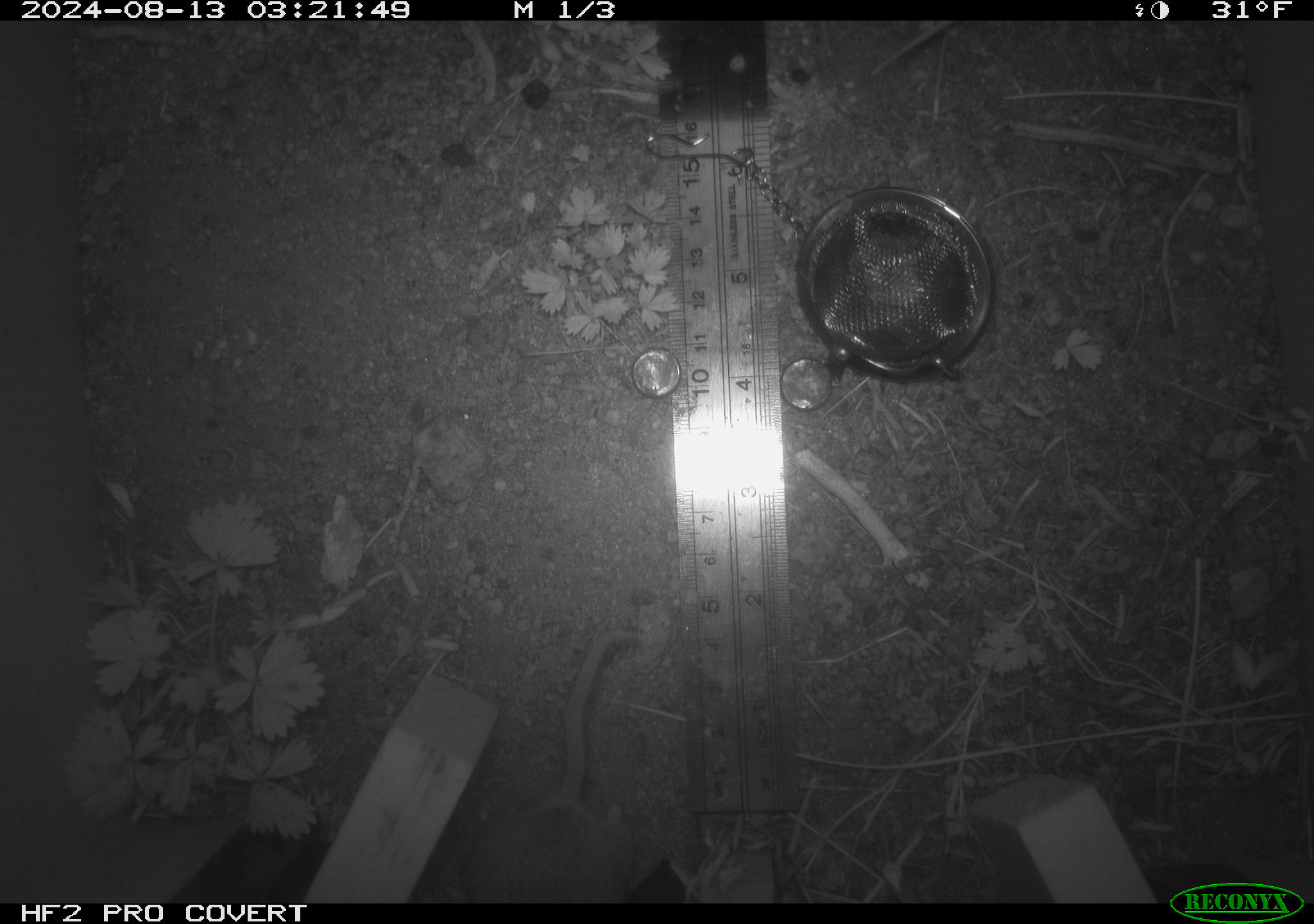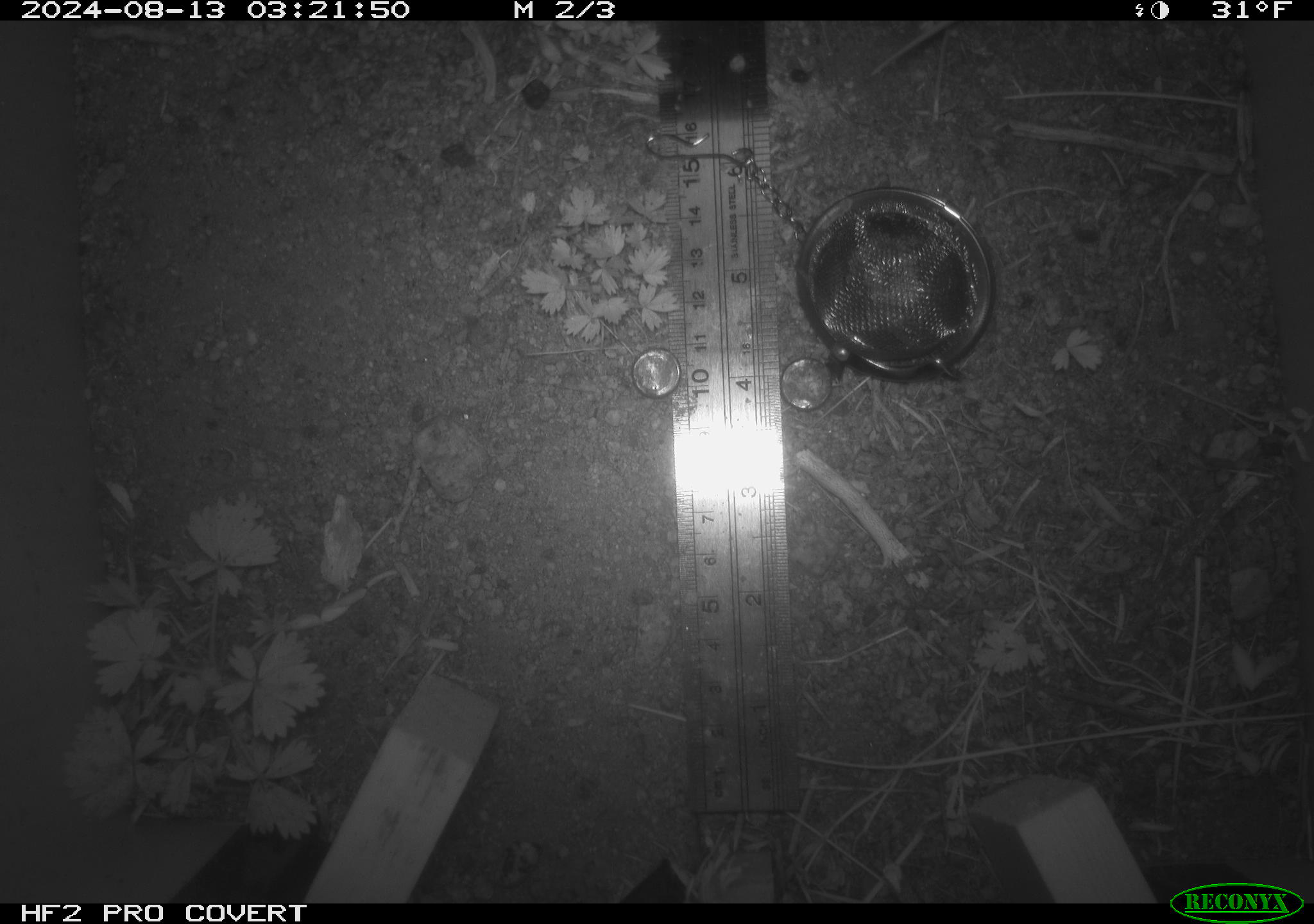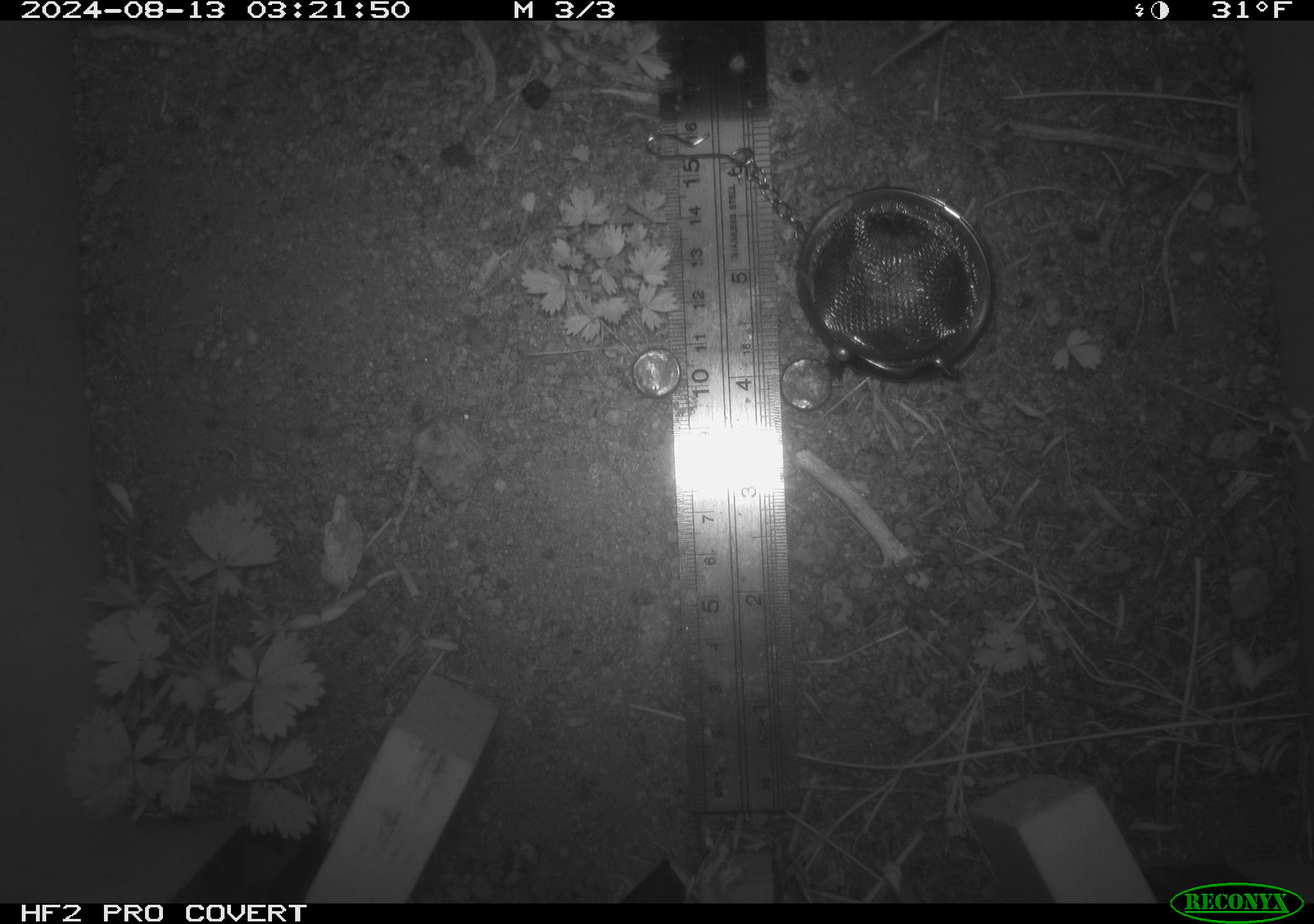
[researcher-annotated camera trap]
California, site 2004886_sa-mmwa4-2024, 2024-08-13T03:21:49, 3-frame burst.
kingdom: Animalia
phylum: Chordata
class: Mammalia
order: Rodentia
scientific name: Rodentia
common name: mouse species